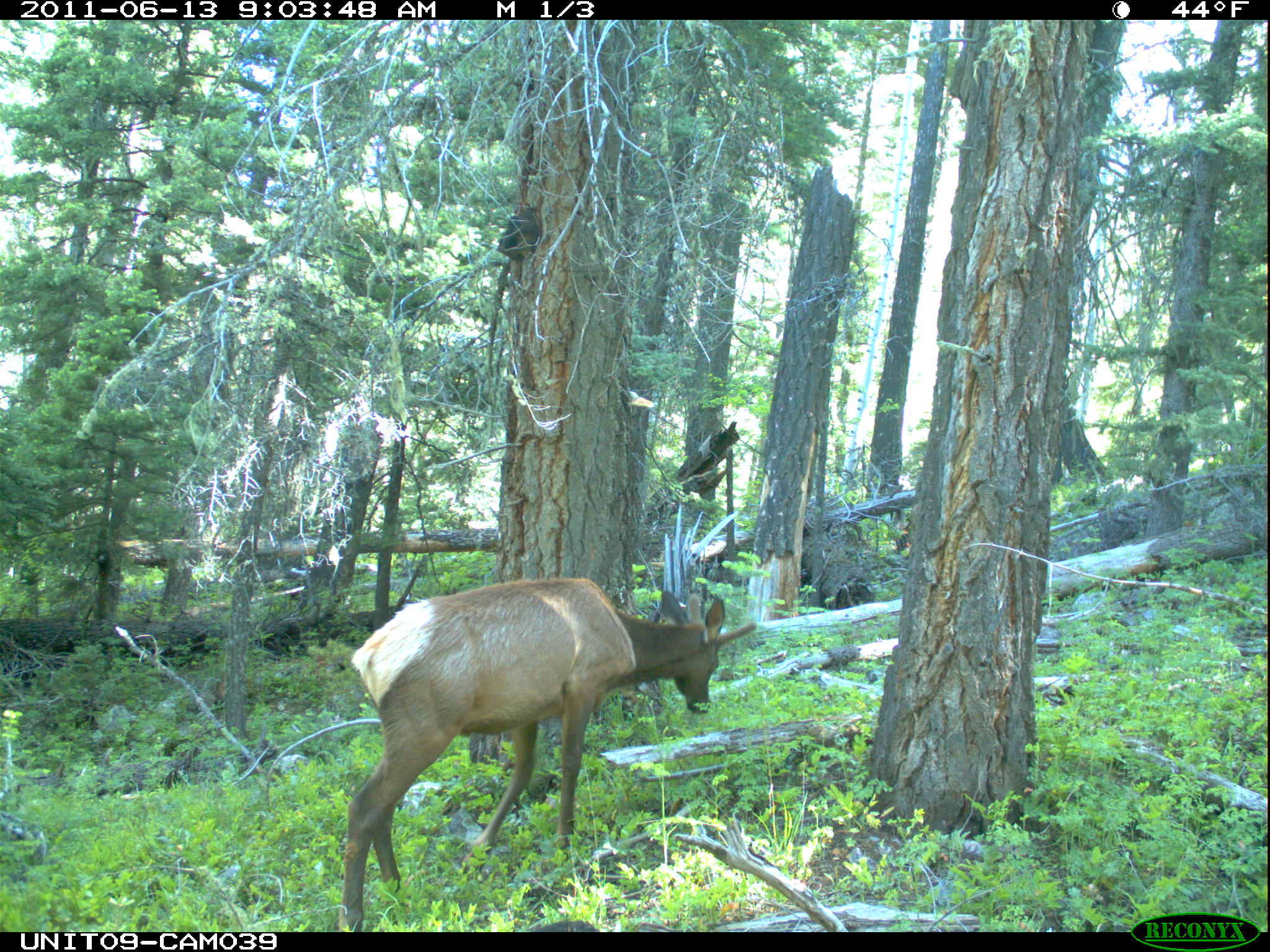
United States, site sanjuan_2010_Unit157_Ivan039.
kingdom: Animalia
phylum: Chordata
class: Mammalia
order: Artiodactyla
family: Cervidae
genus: Cervus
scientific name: Cervus elaphus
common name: red deer